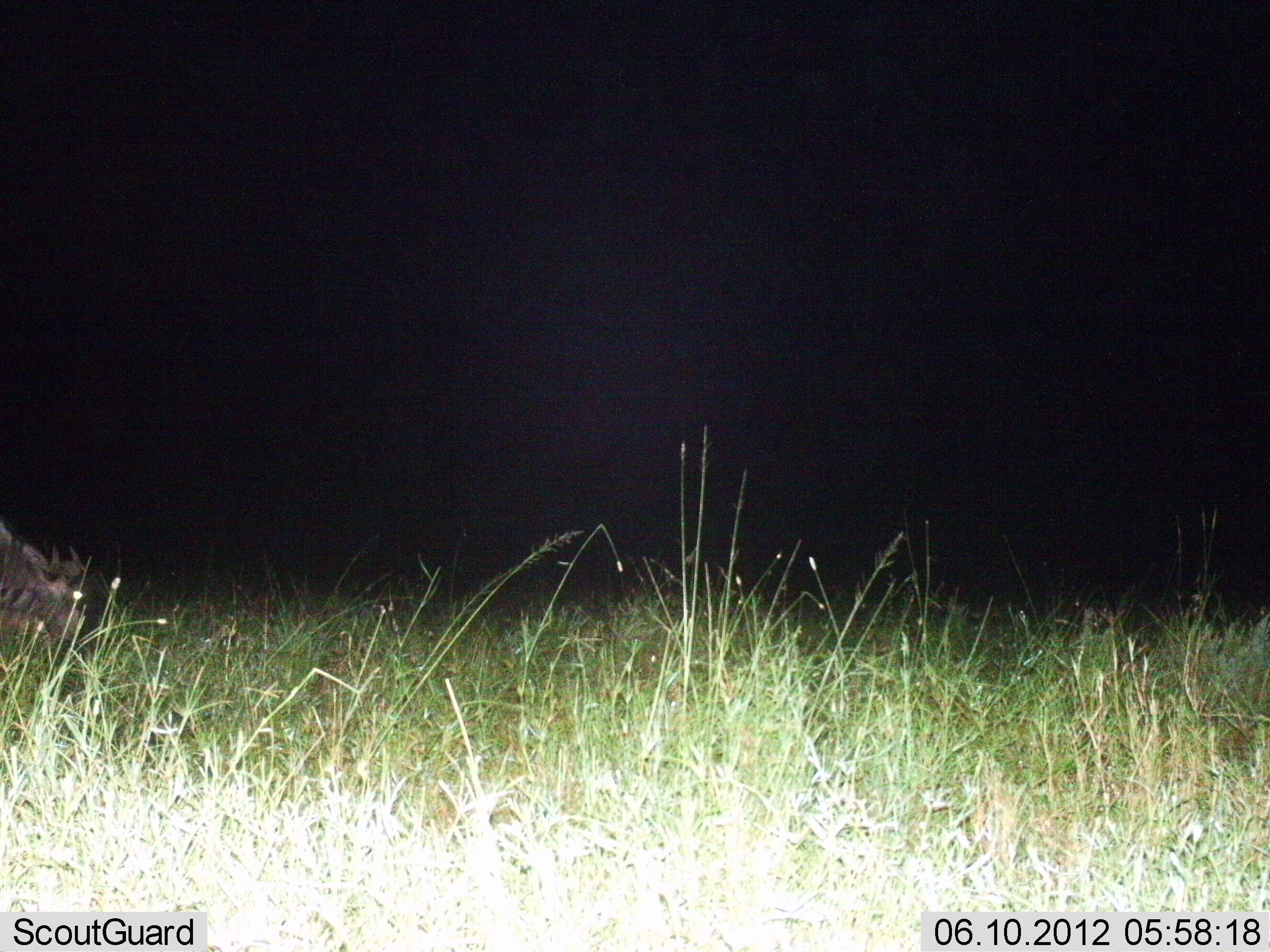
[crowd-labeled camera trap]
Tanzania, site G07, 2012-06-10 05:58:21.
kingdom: Animalia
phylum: Chordata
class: Mammalia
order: Artiodactyla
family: Bovidae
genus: Connochaetes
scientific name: Connochaetes taurinus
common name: blue wildebeest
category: wildebeest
Wildebeest (blue wildebeest) (Connochaetes taurinus), count 1. Behavior (volunteer vote fractions): standing 20%, resting 10%, moving 20%, interacting 0%. Young present (vote fraction): 10%. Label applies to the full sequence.